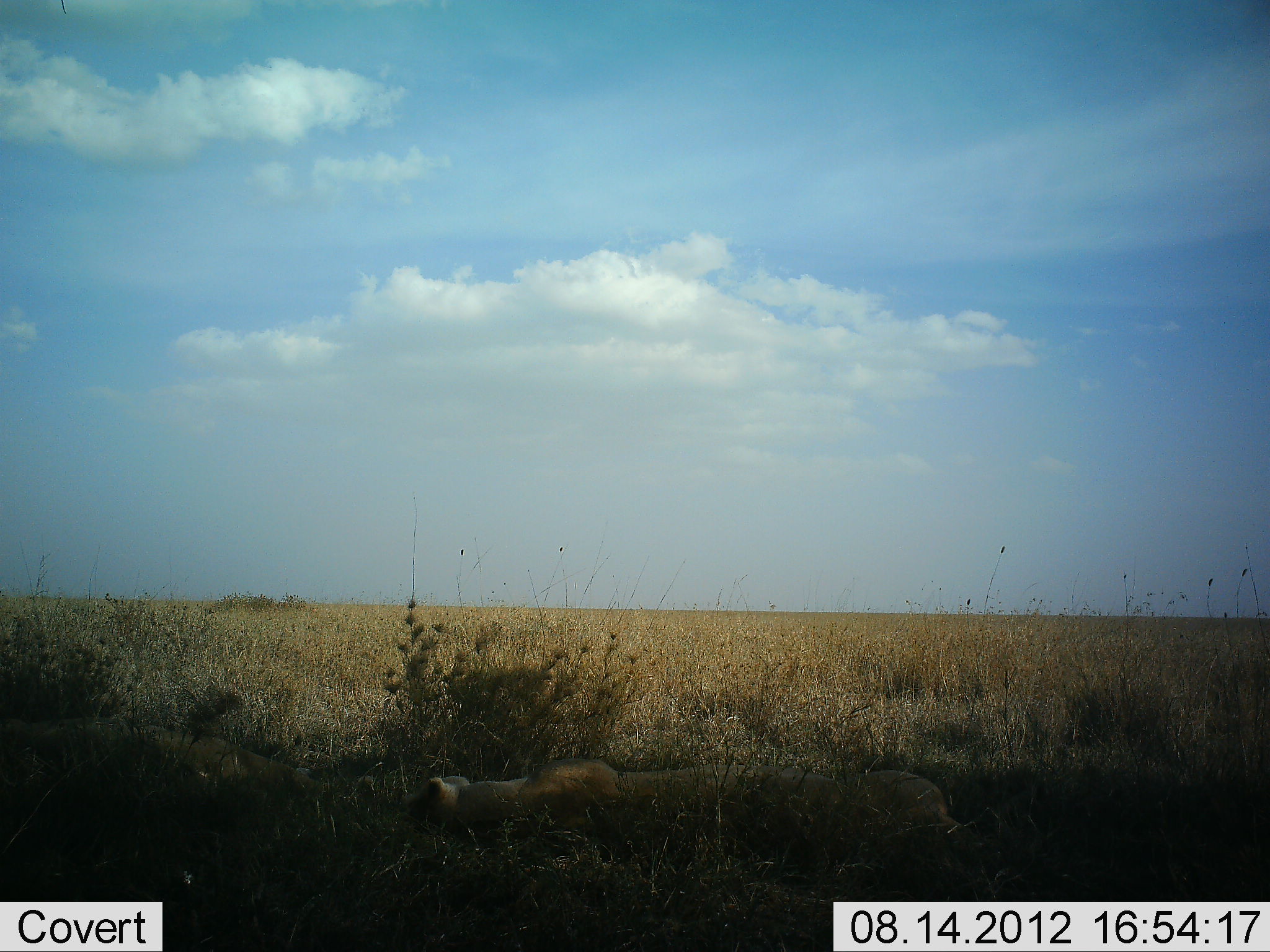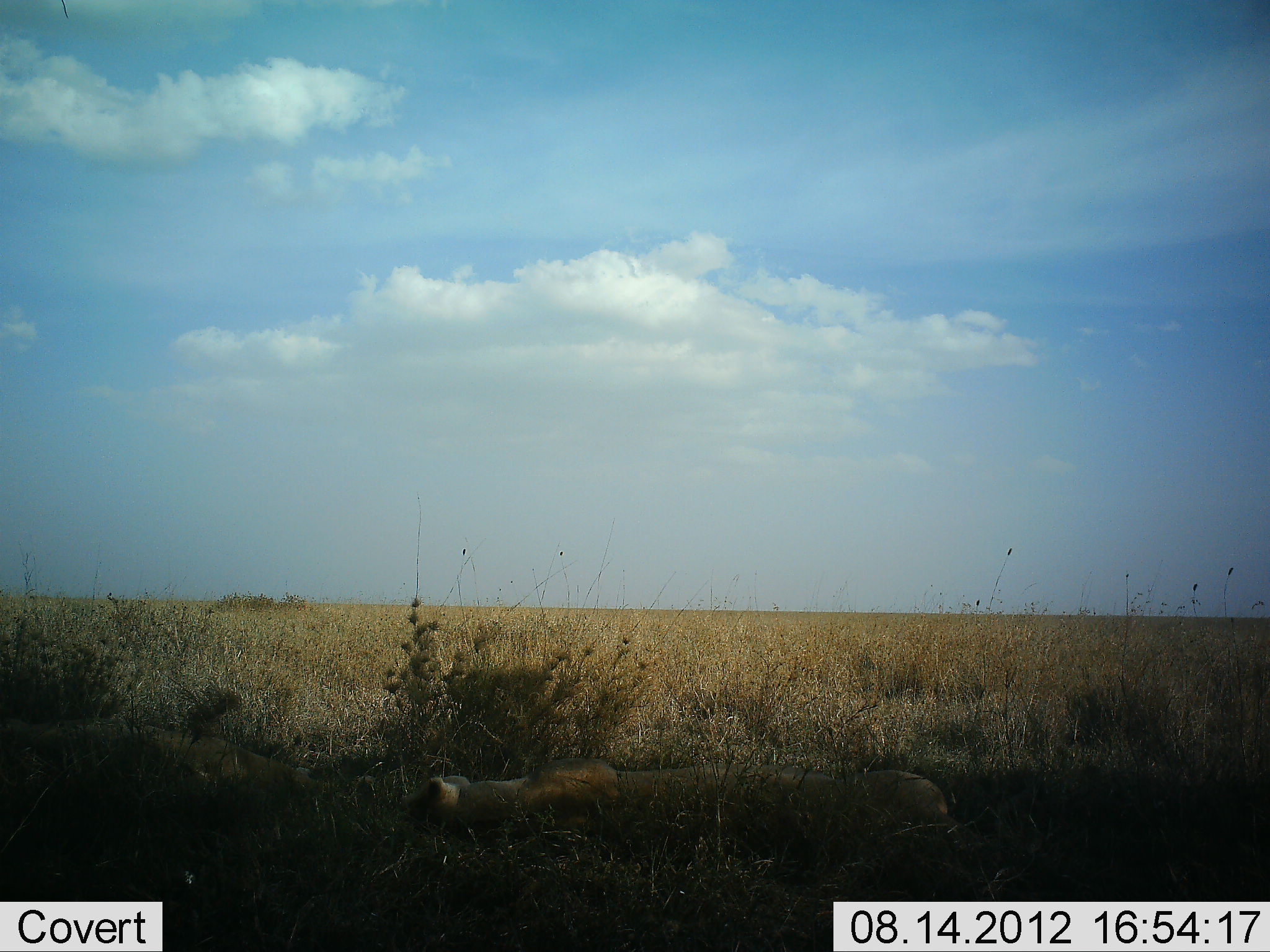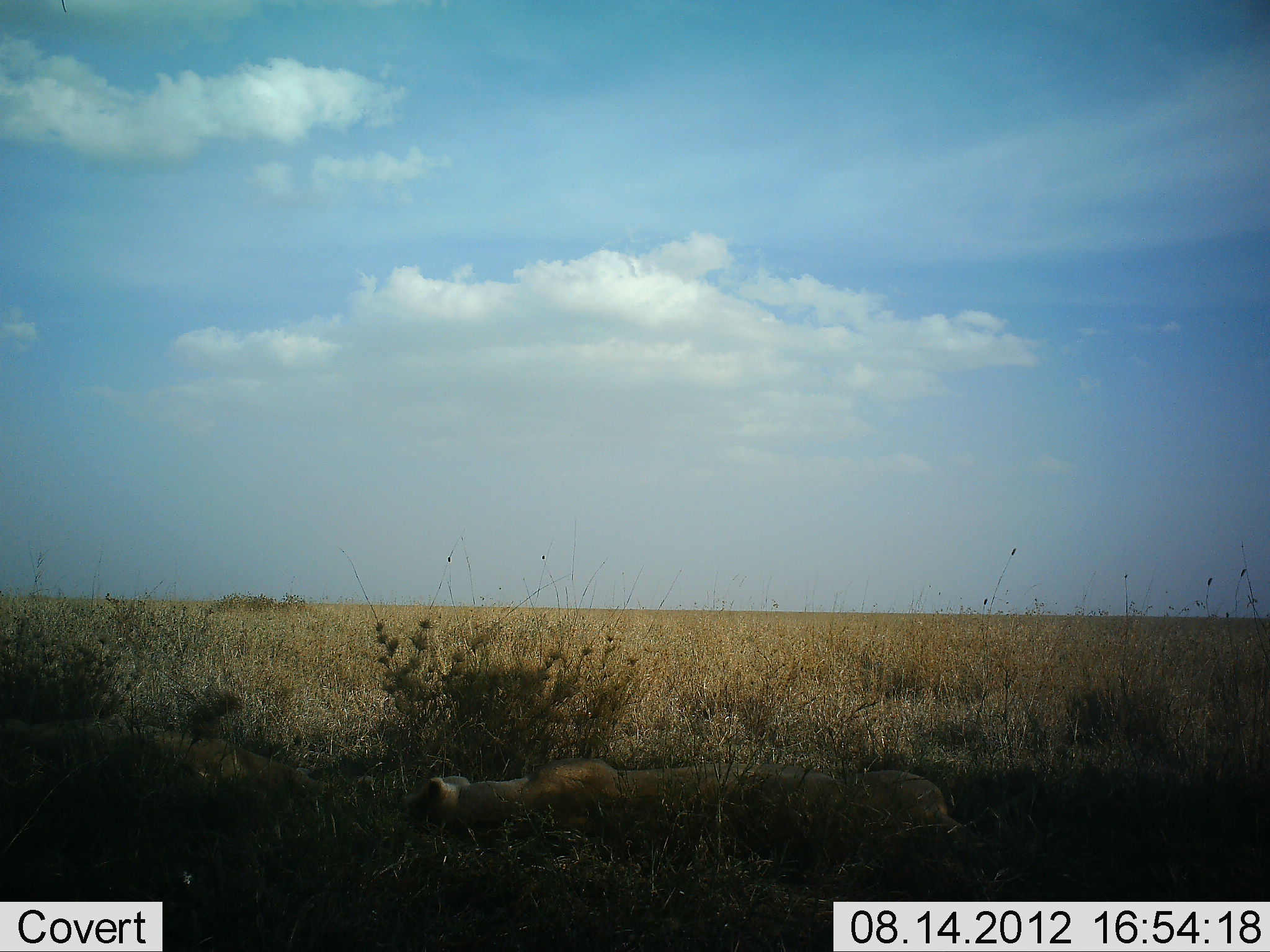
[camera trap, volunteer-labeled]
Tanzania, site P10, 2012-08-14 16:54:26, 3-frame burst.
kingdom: Animalia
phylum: Chordata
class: Mammalia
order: Carnivora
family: Felidae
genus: Panthera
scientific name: Panthera leo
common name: lion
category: lionfemale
Lionfemale (lion) (Panthera leo), count 1. Behavior (volunteer vote fractions): standing 0%, resting 100%, moving 0%, interacting 0%. Young present (vote fraction): 0%. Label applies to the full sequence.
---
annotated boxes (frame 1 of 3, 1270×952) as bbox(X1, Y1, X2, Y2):
animal: bbox(0, 717, 323, 814); bbox(619, 766, 859, 869); bbox(399, 759, 633, 833); bbox(849, 766, 990, 867)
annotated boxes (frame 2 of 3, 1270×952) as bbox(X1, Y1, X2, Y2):
animal: bbox(0, 716, 322, 801); bbox(399, 756, 626, 833); bbox(795, 772, 990, 844); bbox(615, 766, 795, 838)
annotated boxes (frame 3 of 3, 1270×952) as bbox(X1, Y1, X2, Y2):
animal: bbox(0, 713, 329, 813); bbox(615, 760, 837, 849); bbox(401, 756, 633, 837); bbox(834, 770, 962, 845)